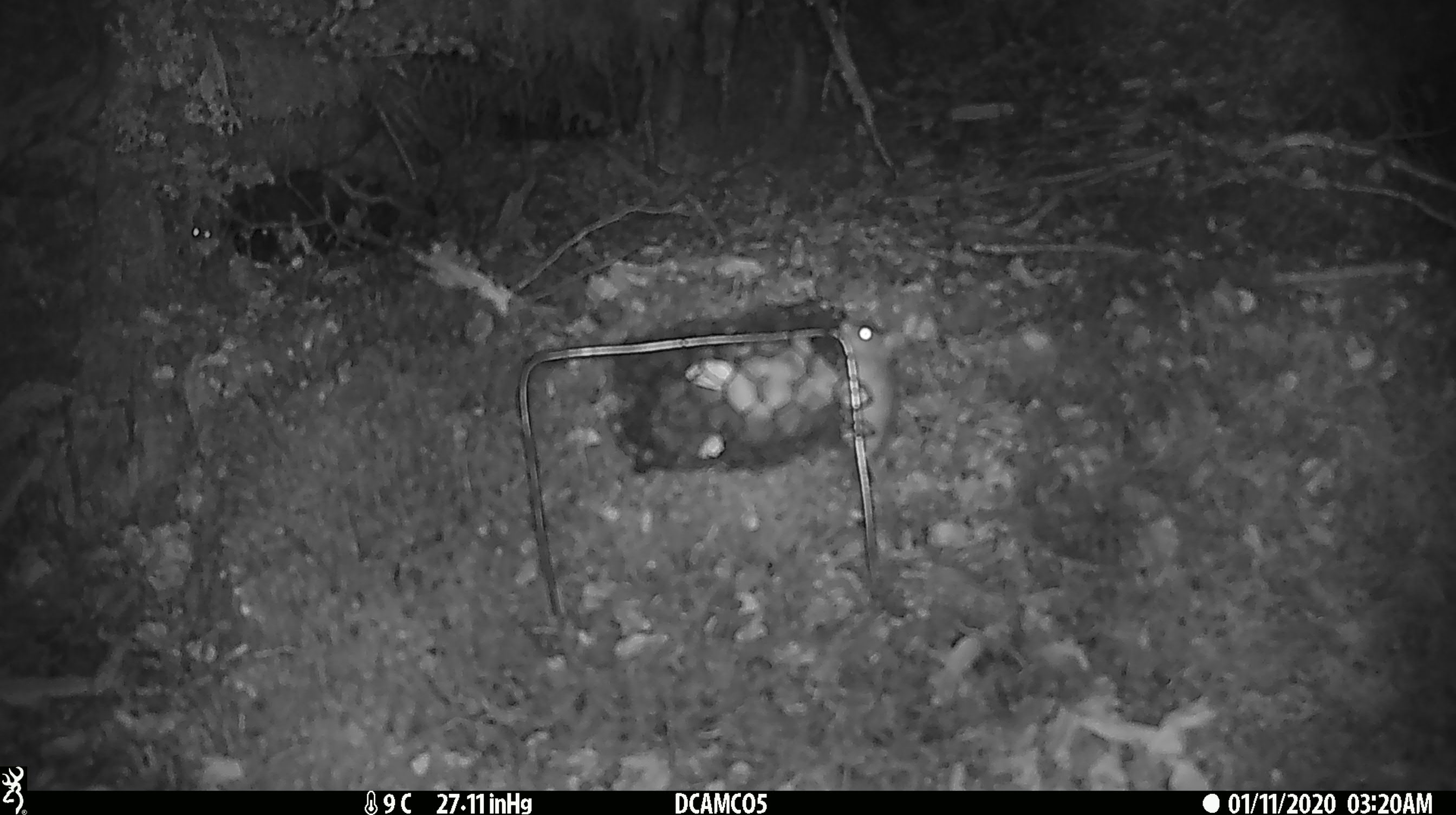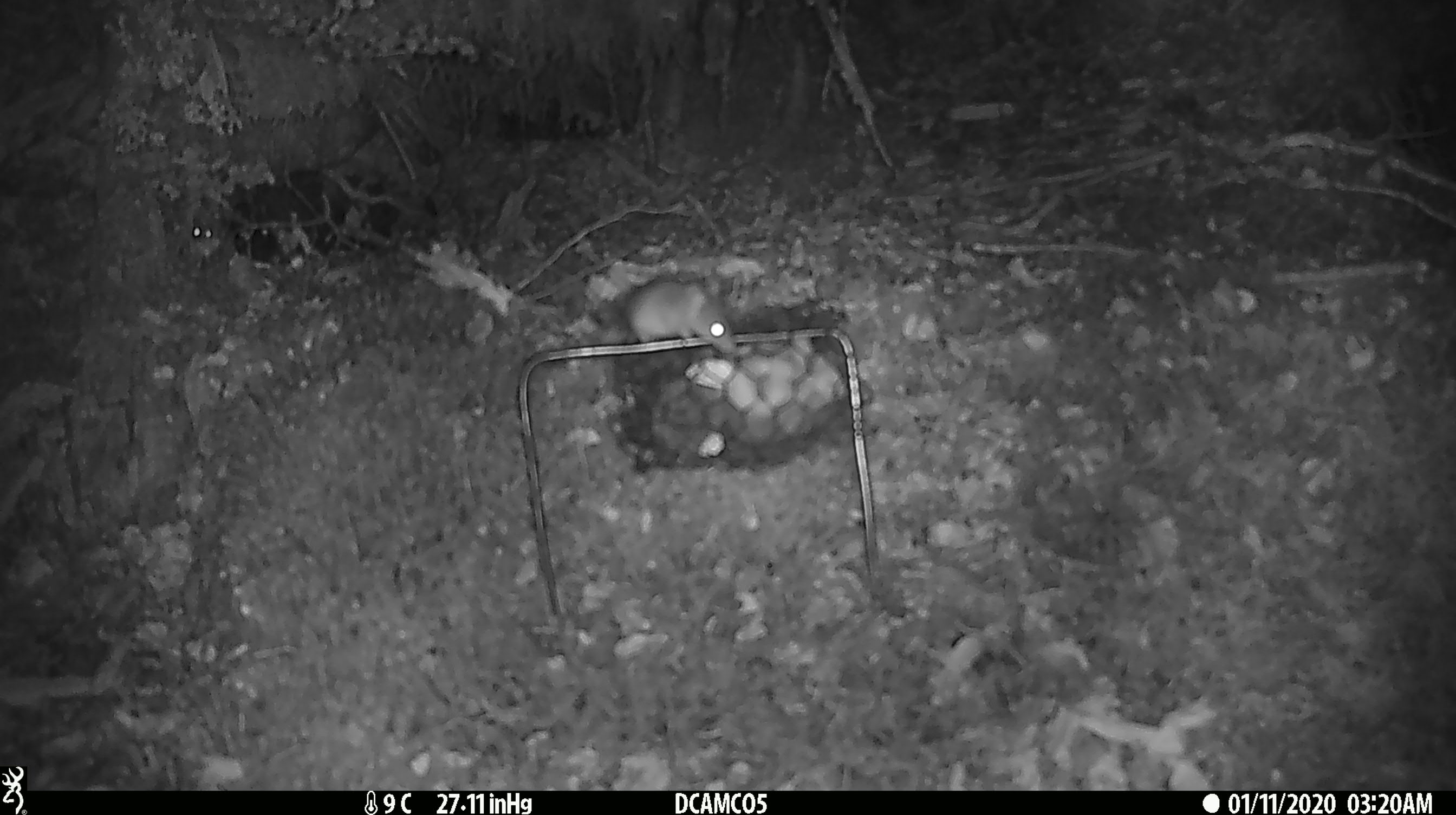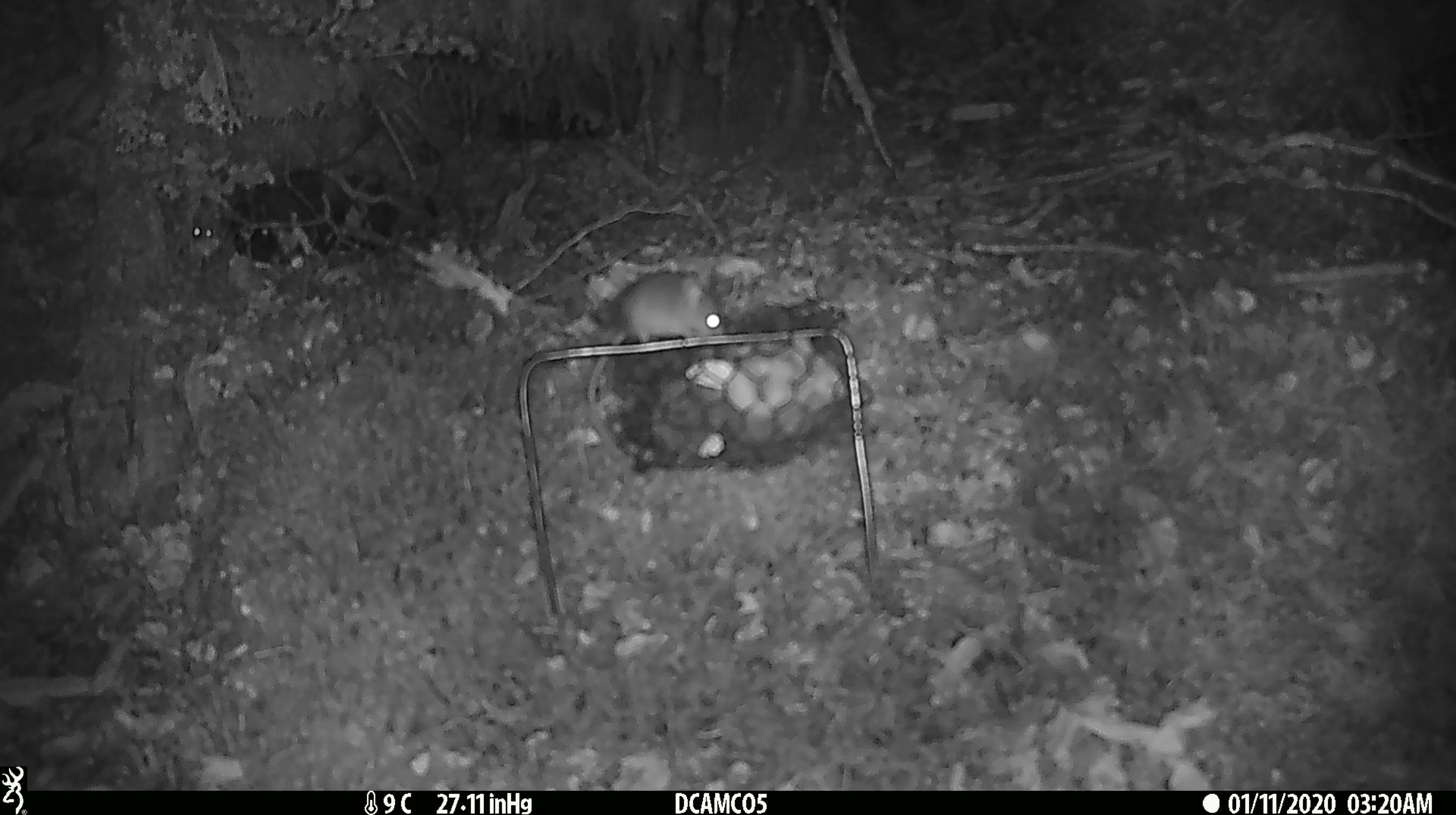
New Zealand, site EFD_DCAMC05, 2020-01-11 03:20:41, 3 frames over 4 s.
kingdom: Animalia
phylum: Chordata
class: Mammalia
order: Rodentia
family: Muridae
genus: Mus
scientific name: Mus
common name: mouse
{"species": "mouse (Mus)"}